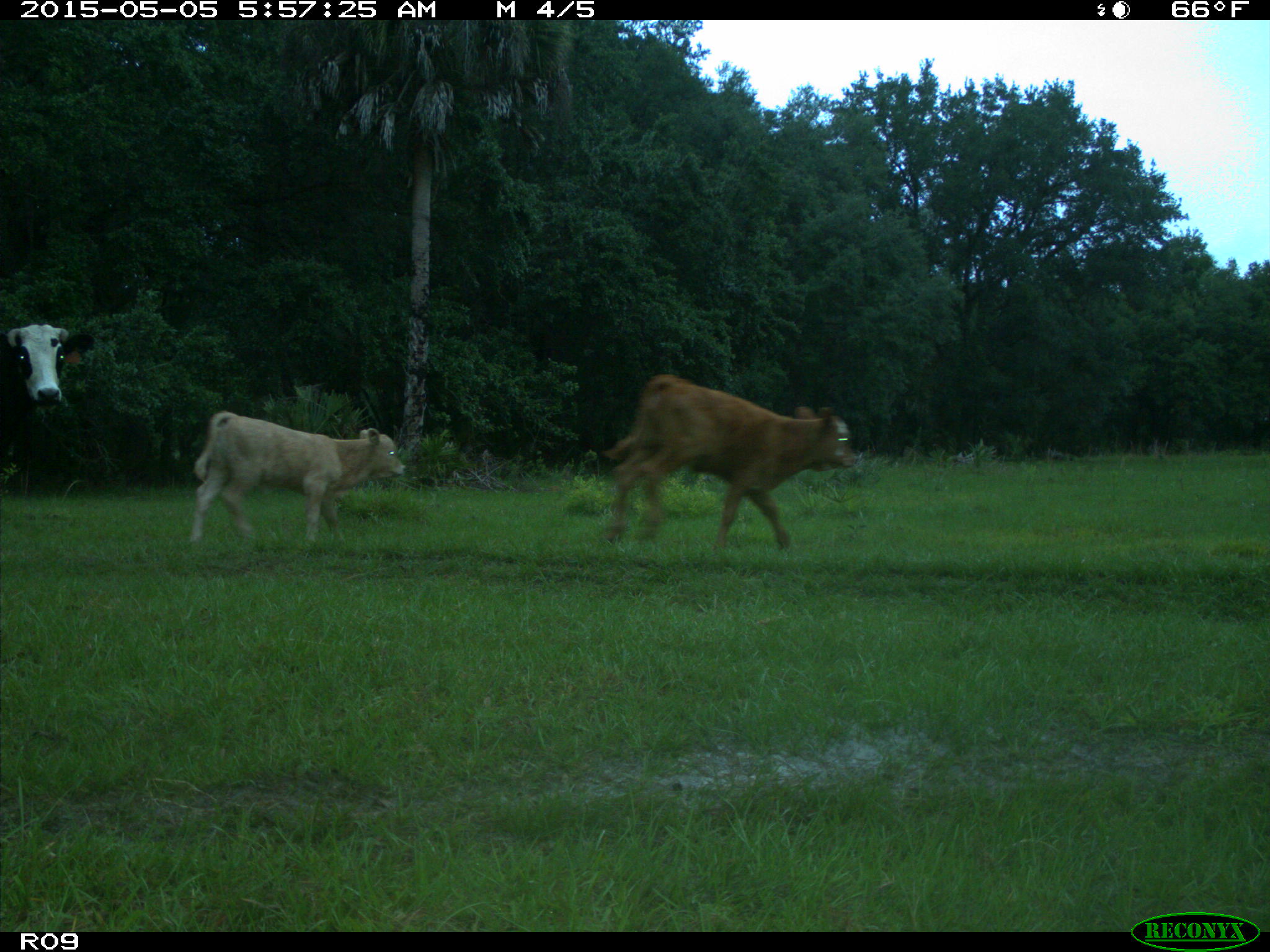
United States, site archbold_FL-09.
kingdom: Animalia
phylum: Chordata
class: Mammalia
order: Artiodactyla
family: Bovidae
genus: Bos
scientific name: Bos taurus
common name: domestic cow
Bos taurus (domestic cow).